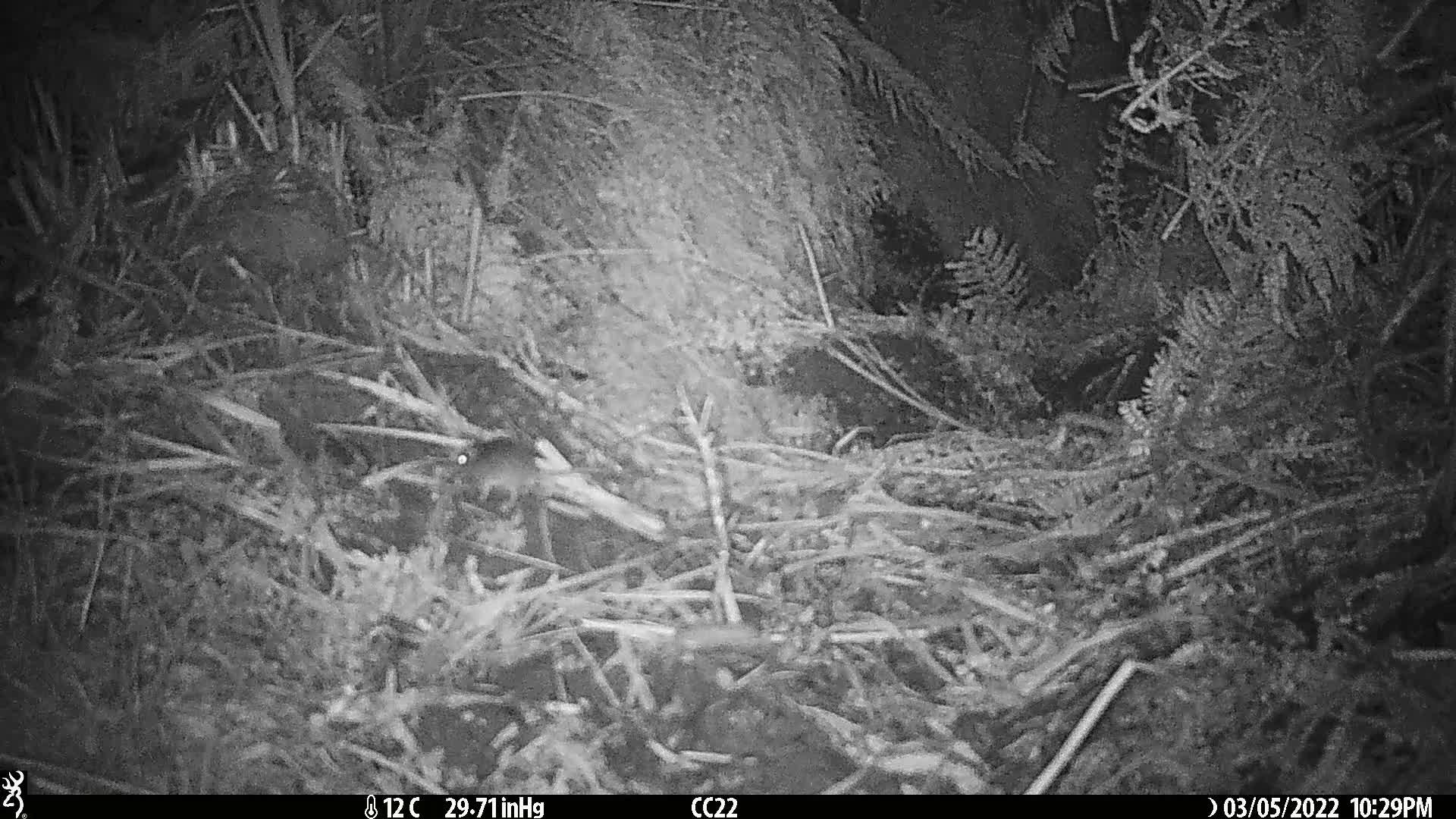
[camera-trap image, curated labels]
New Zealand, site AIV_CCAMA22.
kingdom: Animalia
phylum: Chordata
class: Mammalia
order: Rodentia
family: Muridae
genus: Mus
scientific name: Mus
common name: mouse